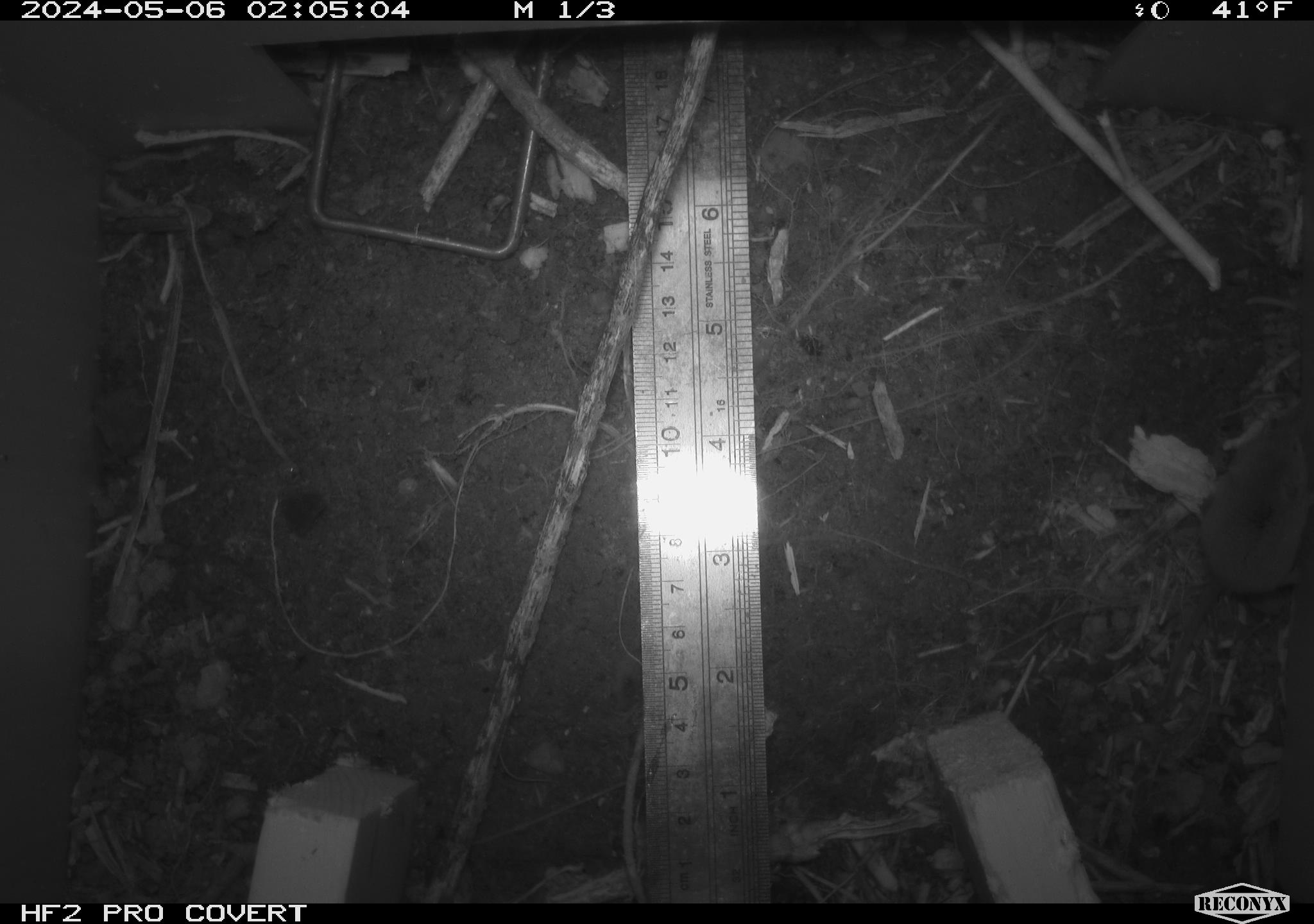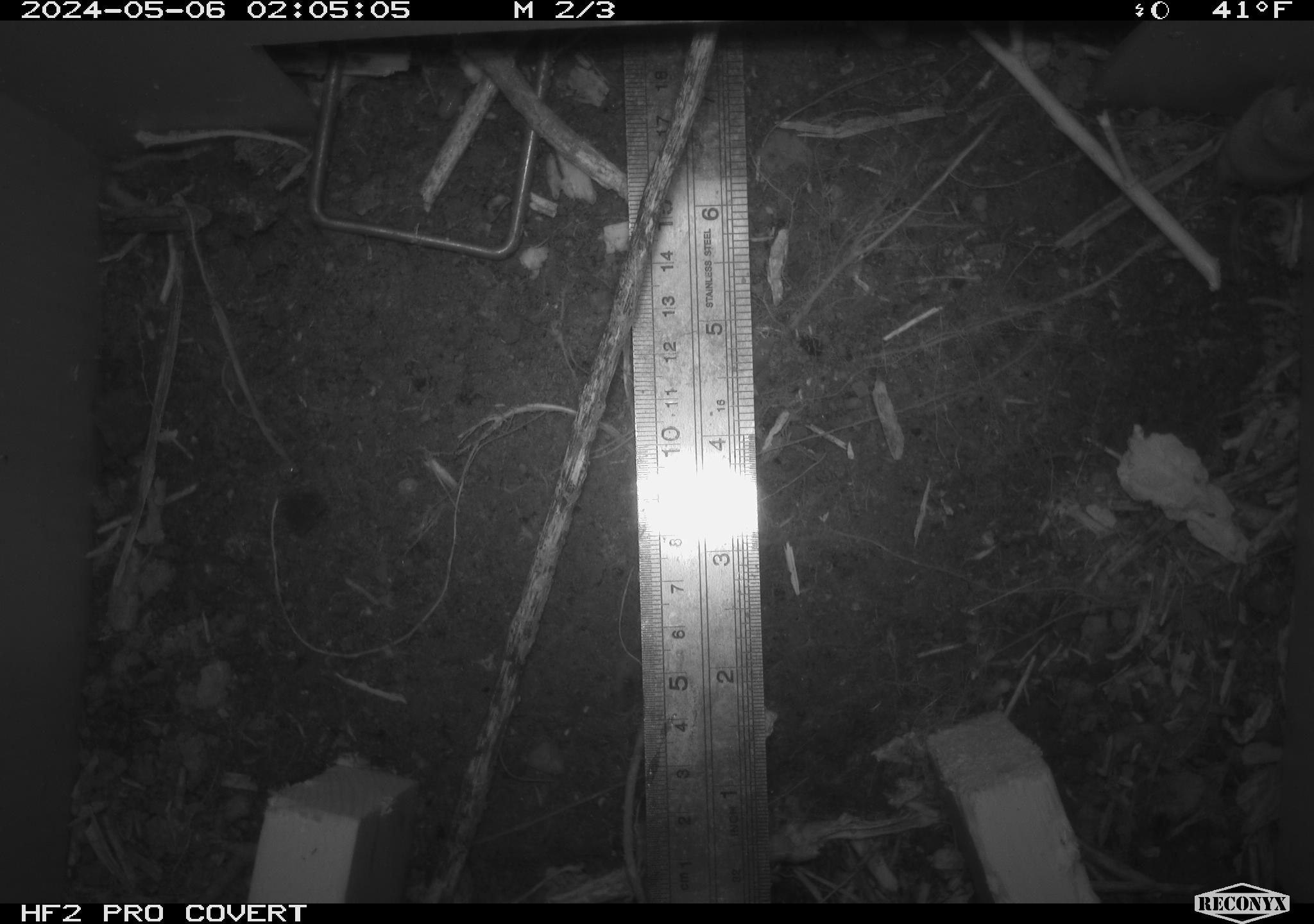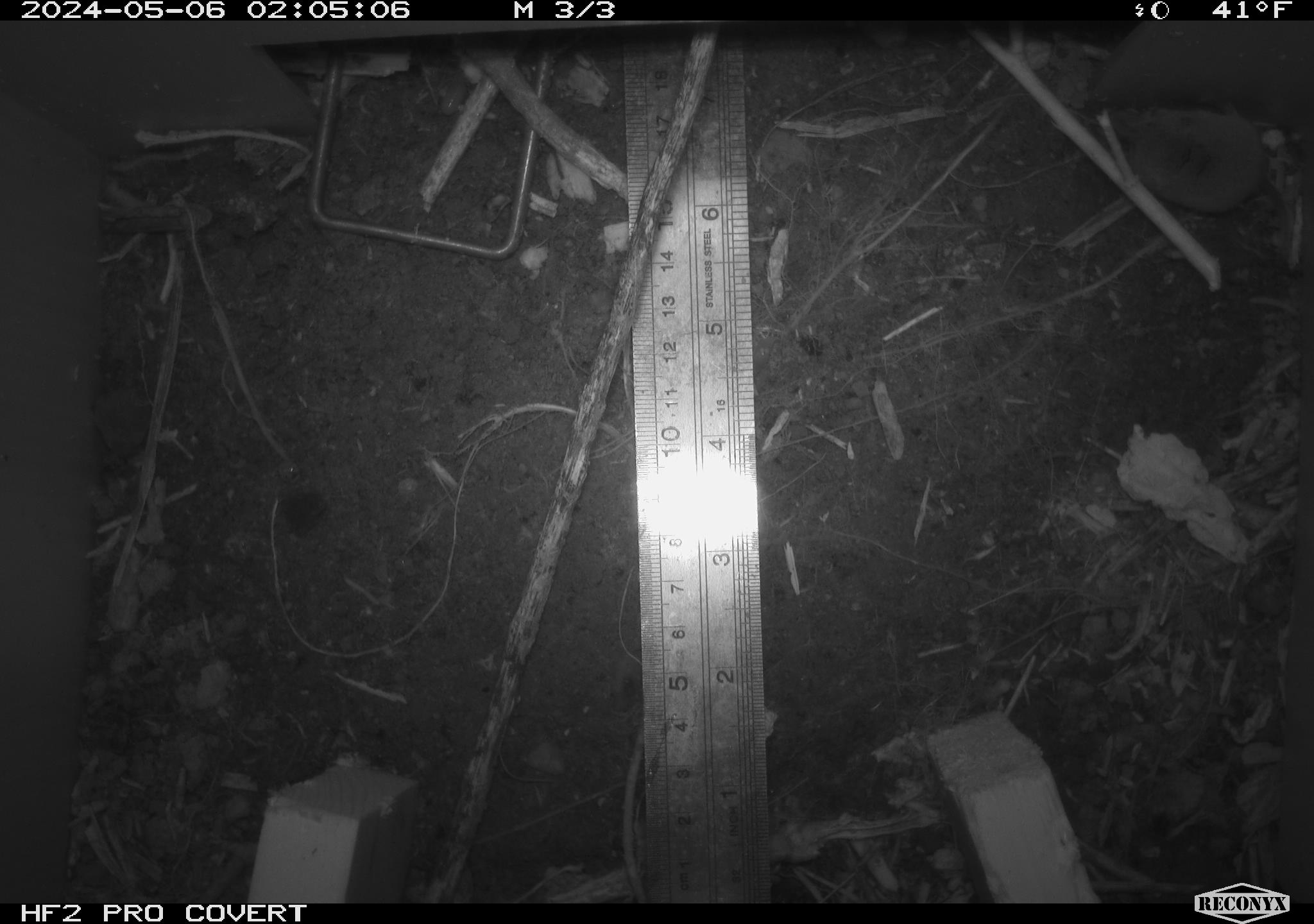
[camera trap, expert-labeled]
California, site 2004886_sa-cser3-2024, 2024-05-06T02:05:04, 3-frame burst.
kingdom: Animalia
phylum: Chordata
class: Mammalia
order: Eulipotyphla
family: Soricidae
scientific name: Soricidae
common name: shrews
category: soricidae family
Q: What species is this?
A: Soricidae family (shrews) (Soricidae).